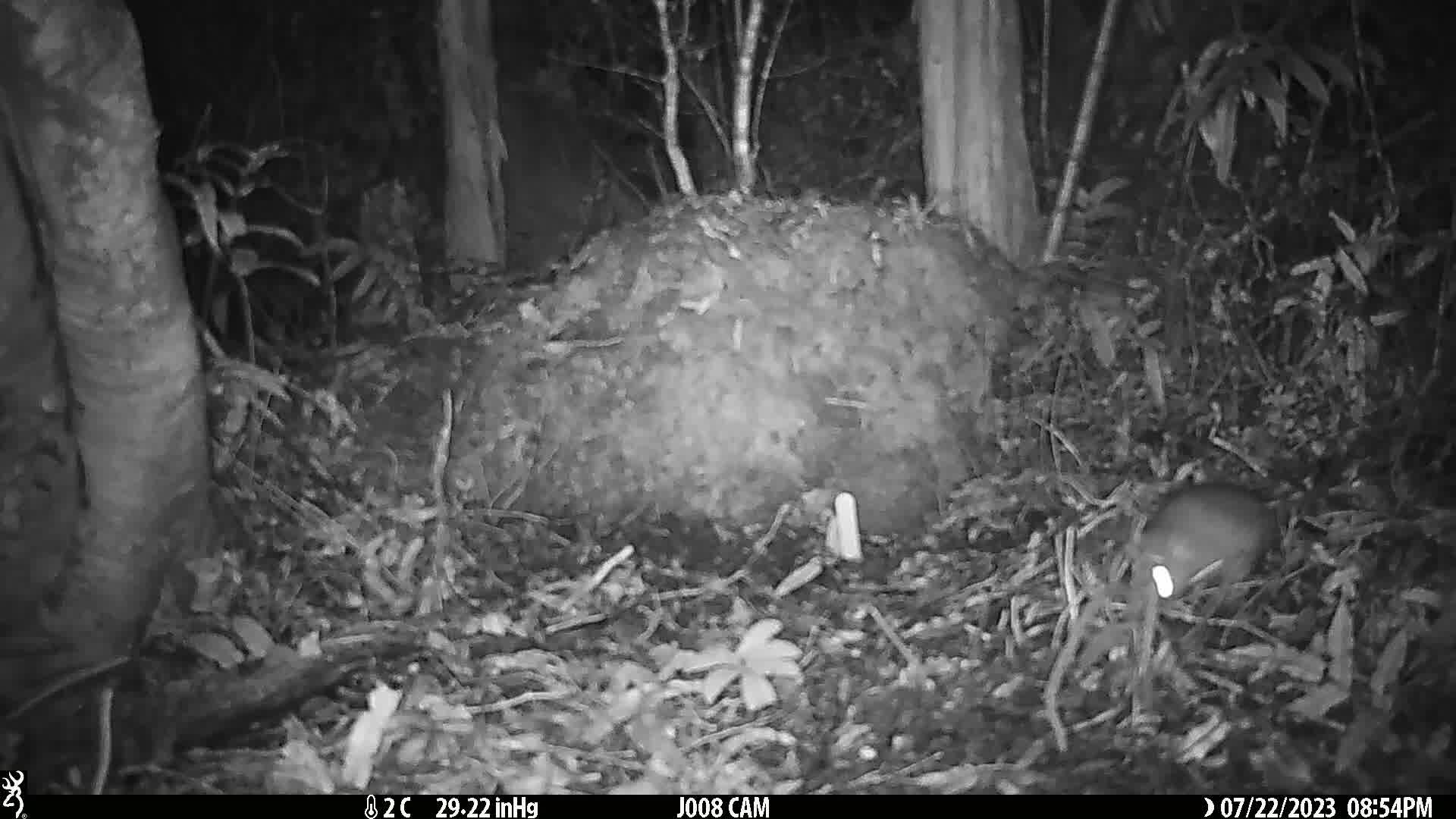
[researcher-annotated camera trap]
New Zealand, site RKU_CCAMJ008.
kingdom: Animalia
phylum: Chordata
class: Mammalia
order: Rodentia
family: Muridae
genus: Rattus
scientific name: Rattus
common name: rat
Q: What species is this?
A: Rat (Rattus).